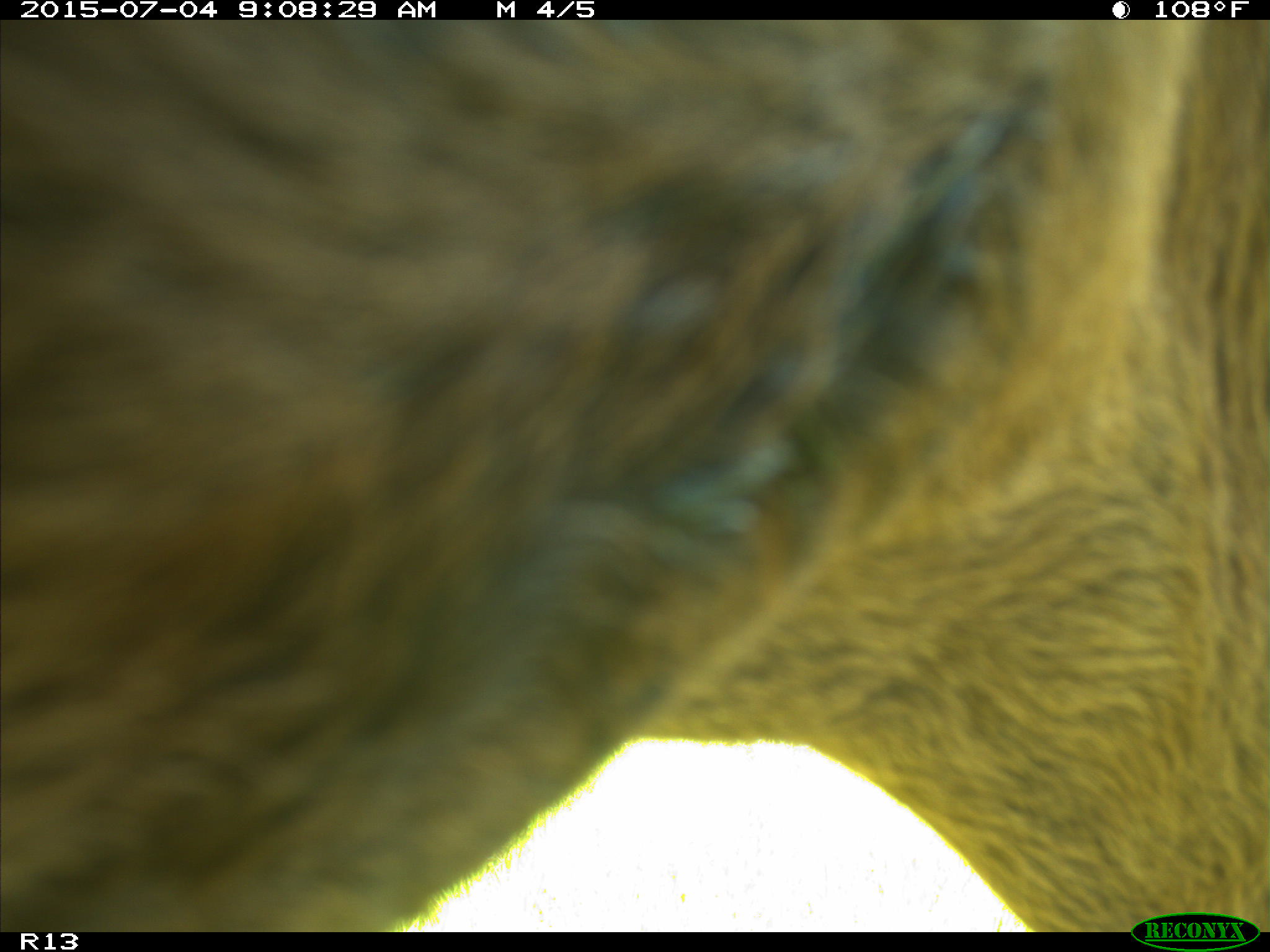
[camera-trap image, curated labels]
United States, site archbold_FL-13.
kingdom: Animalia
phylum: Chordata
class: Mammalia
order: Artiodactyla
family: Bovidae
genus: Bos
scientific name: Bos taurus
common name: domestic cow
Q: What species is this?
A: Bos taurus (domestic cow).